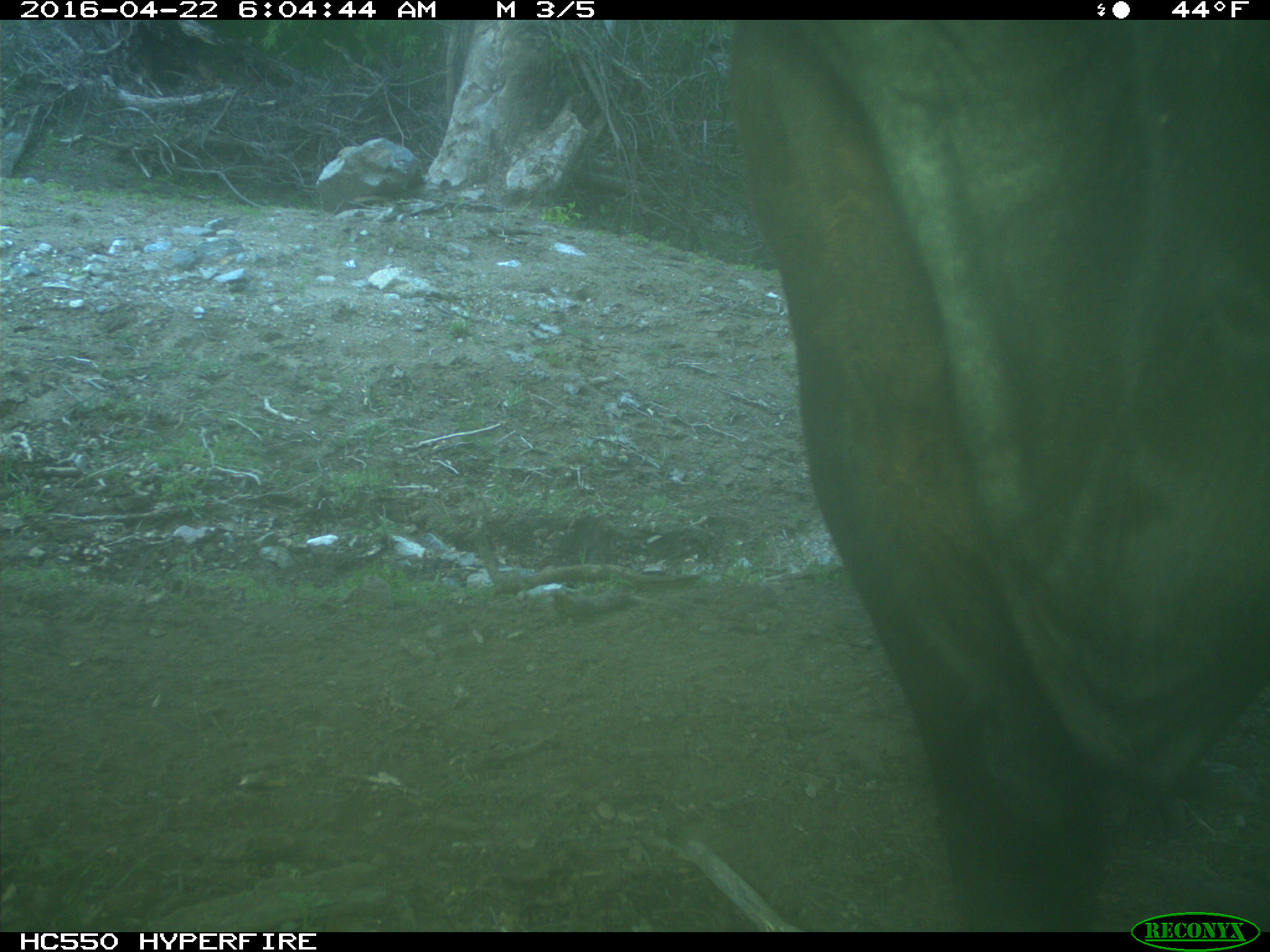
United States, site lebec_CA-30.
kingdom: Animalia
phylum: Chordata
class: Mammalia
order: Artiodactyla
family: Bovidae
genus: Bos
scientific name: Bos taurus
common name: domestic cow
Bos taurus (domestic cow).